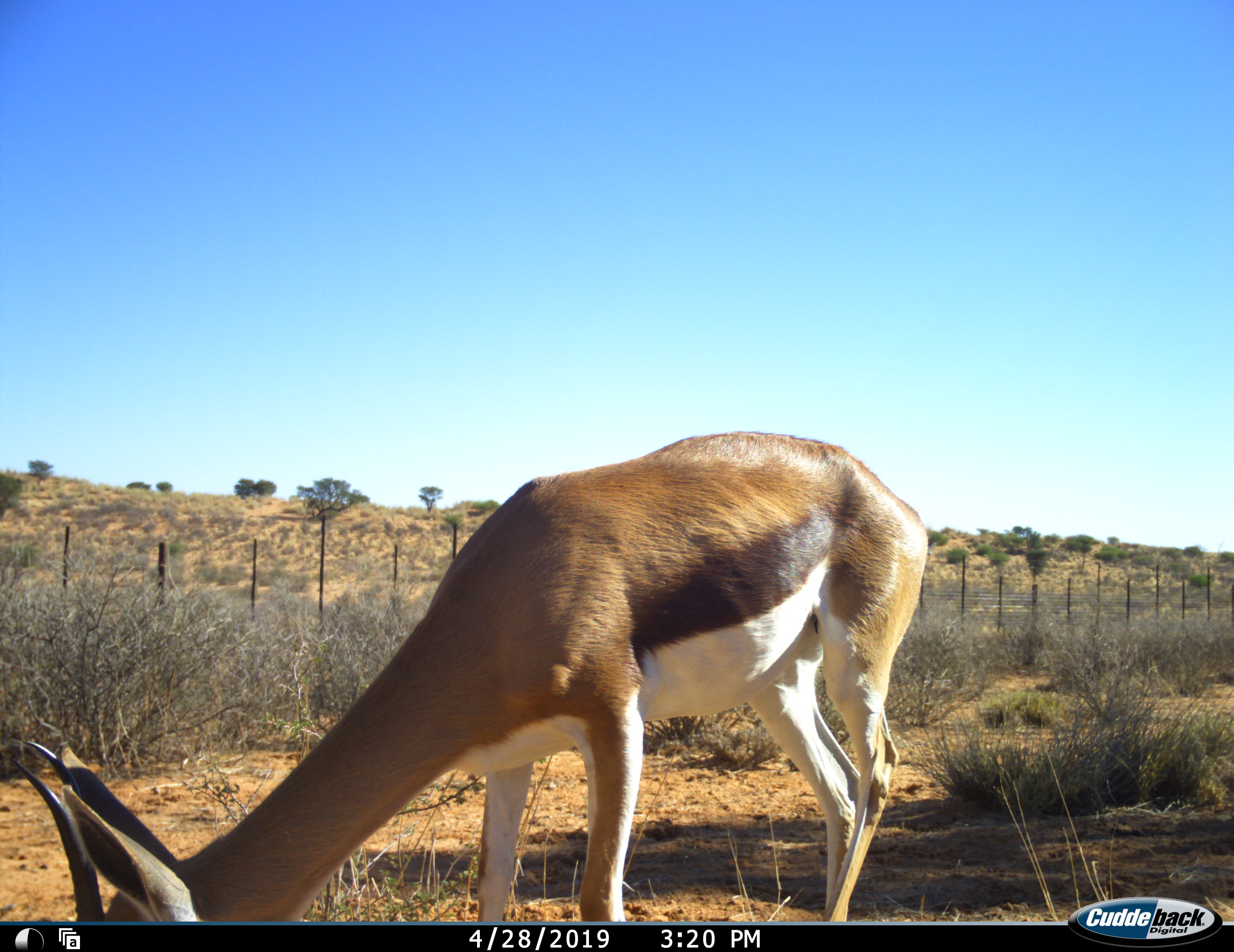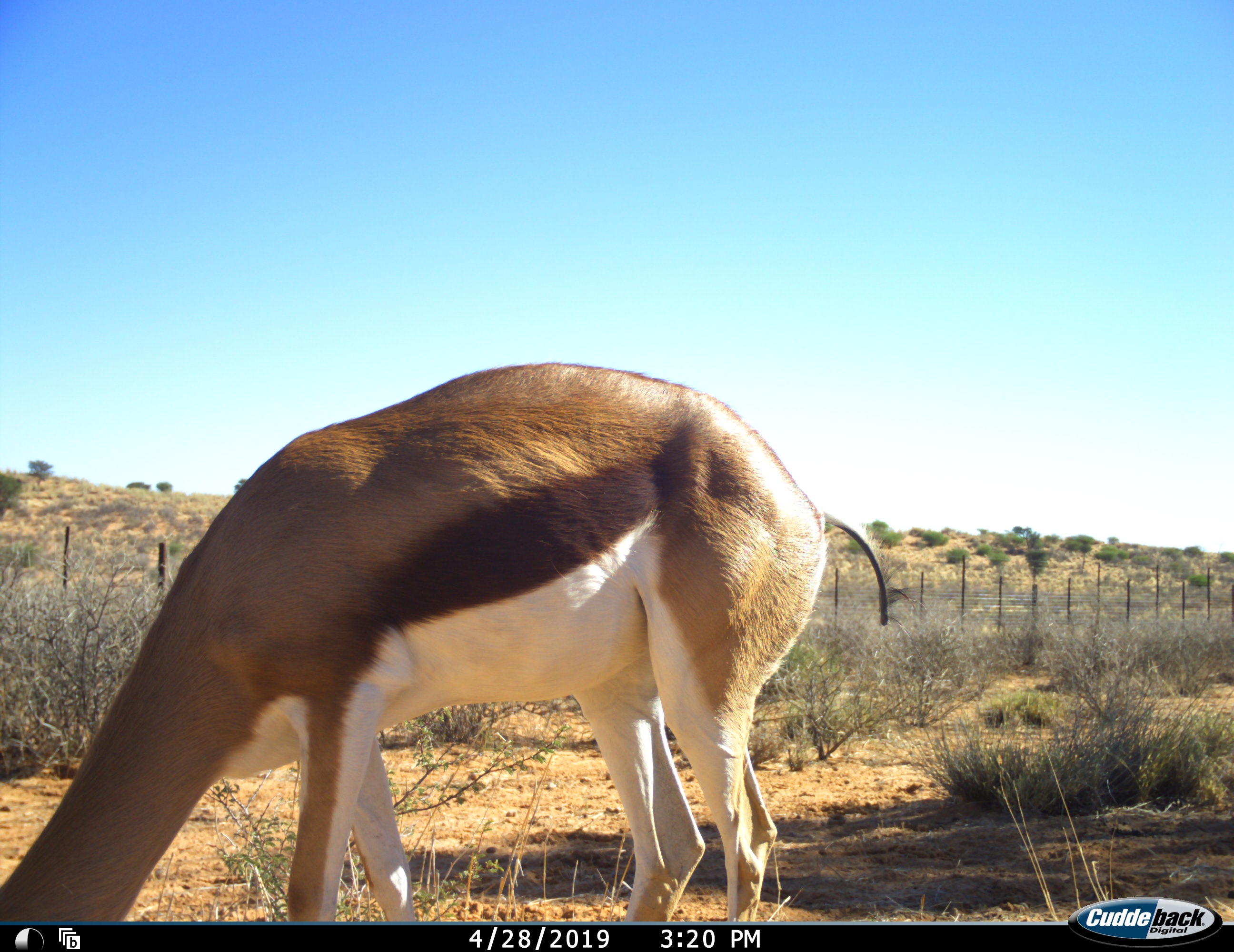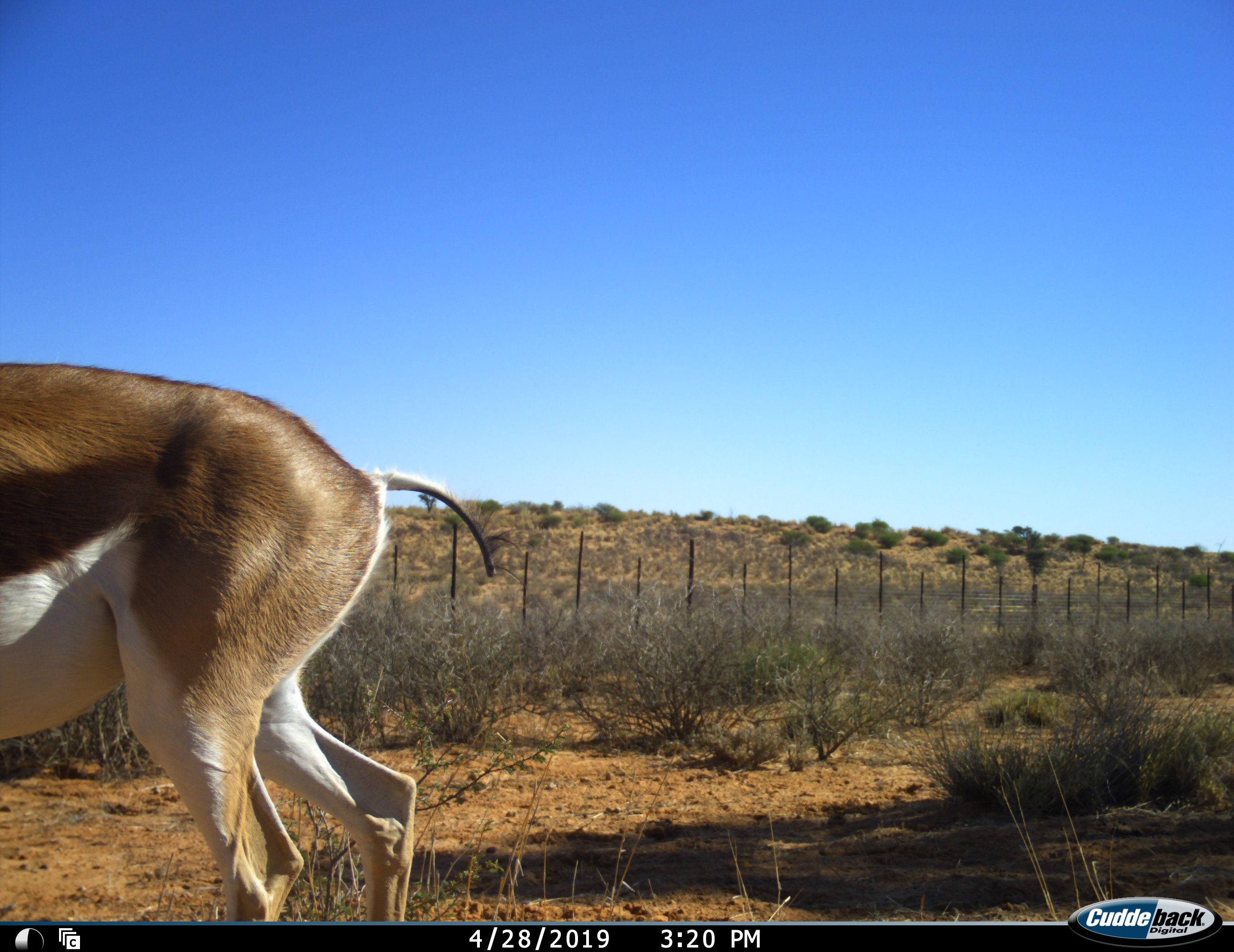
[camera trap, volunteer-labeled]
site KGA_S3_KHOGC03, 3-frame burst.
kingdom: Animalia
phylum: Chordata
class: Mammalia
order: Artiodactyla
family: Bovidae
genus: Antidorcas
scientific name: Antidorcas marsupialis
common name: springbok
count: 1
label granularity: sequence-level